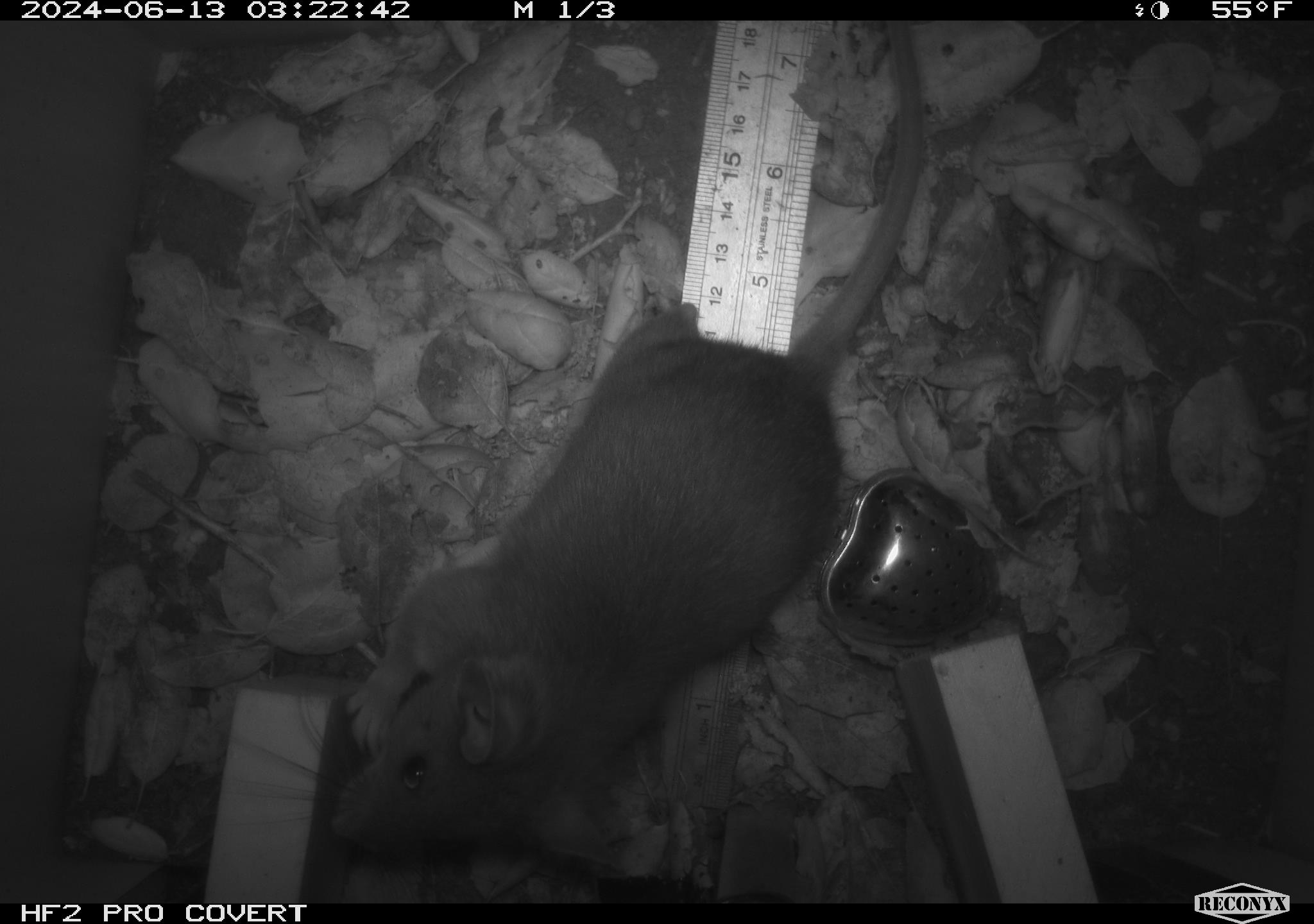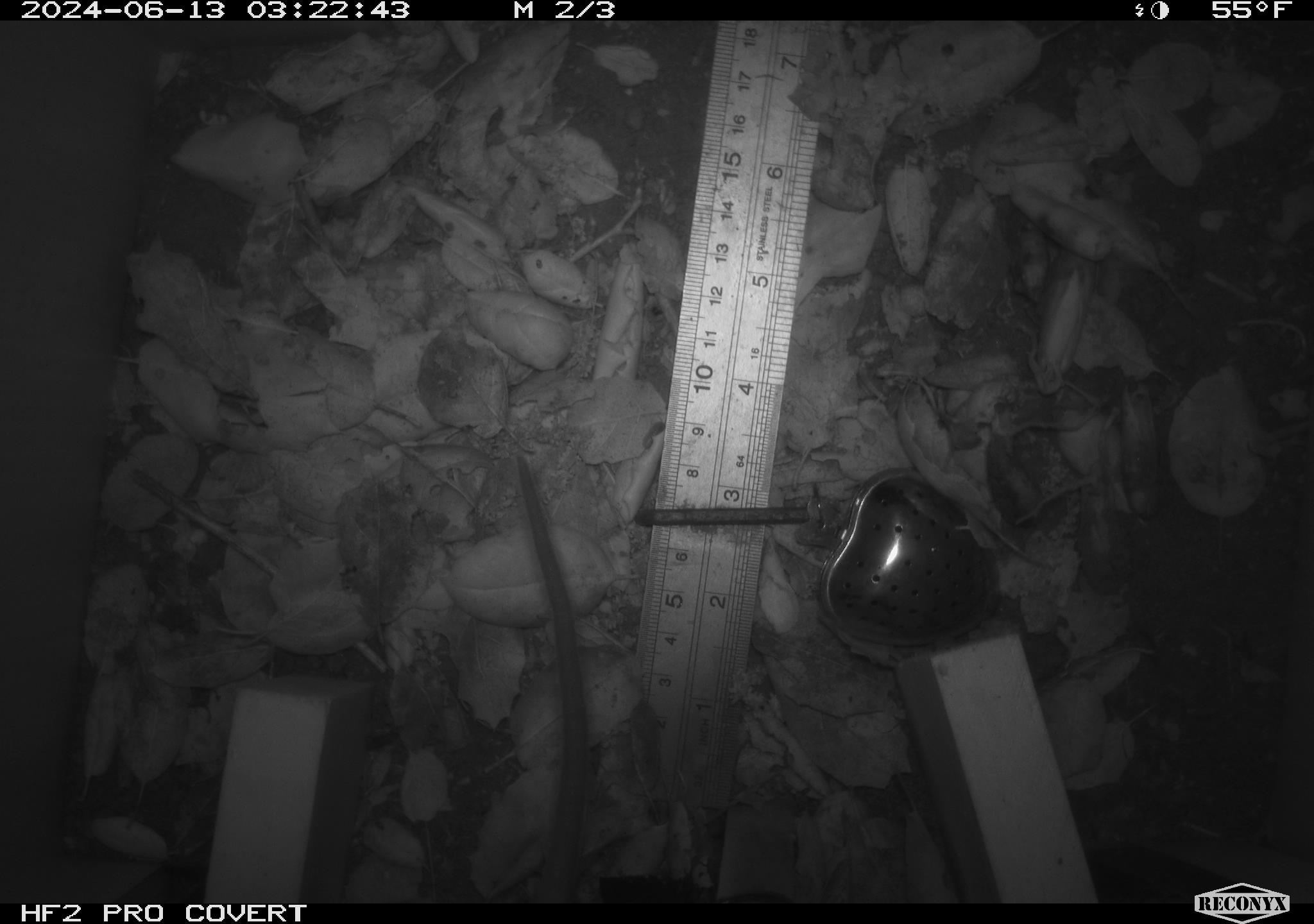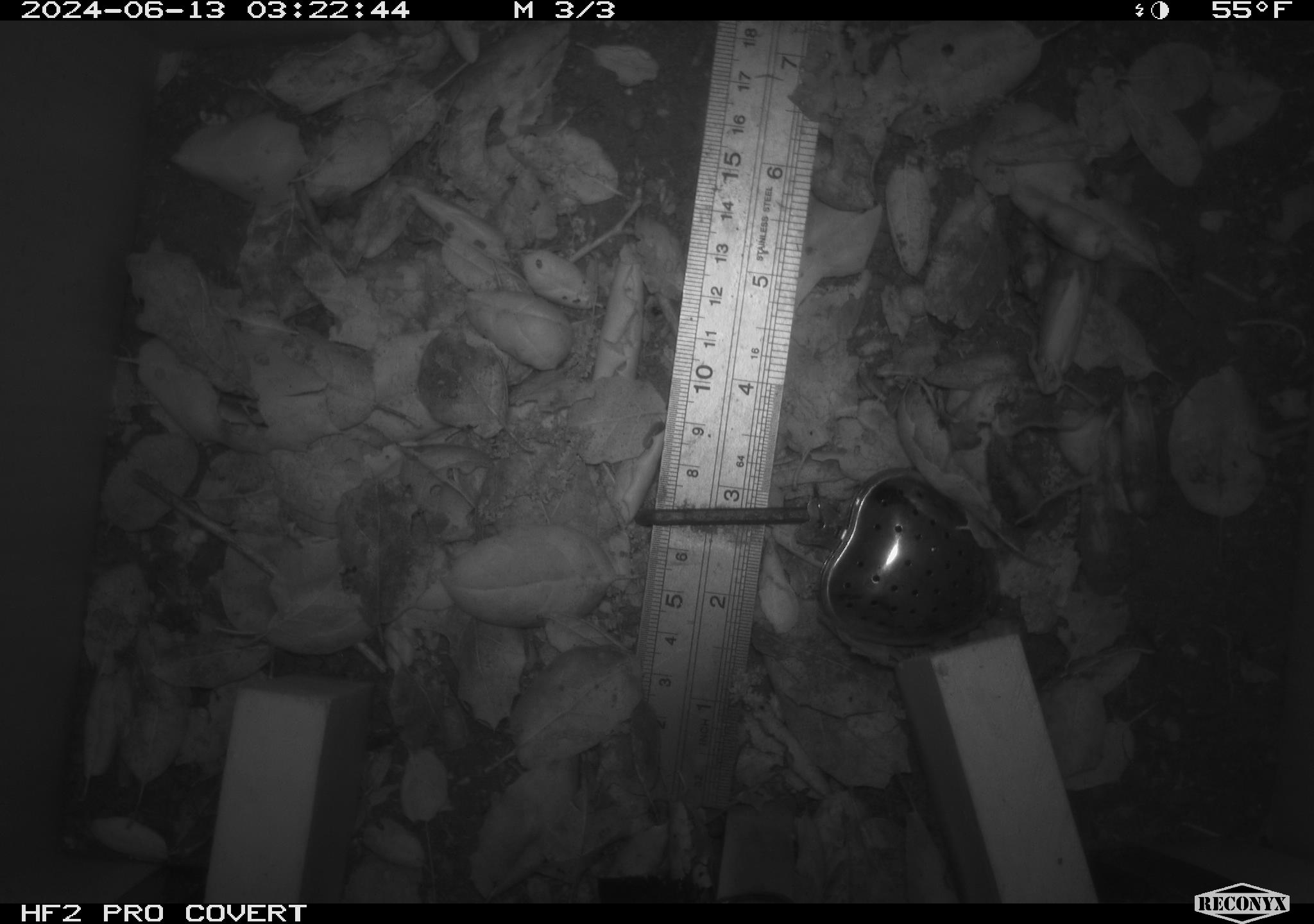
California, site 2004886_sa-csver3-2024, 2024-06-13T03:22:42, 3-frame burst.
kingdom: Animalia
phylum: Chordata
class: Mammalia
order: Rodentia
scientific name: Rodentia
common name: rodent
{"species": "rodent (Rodentia)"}